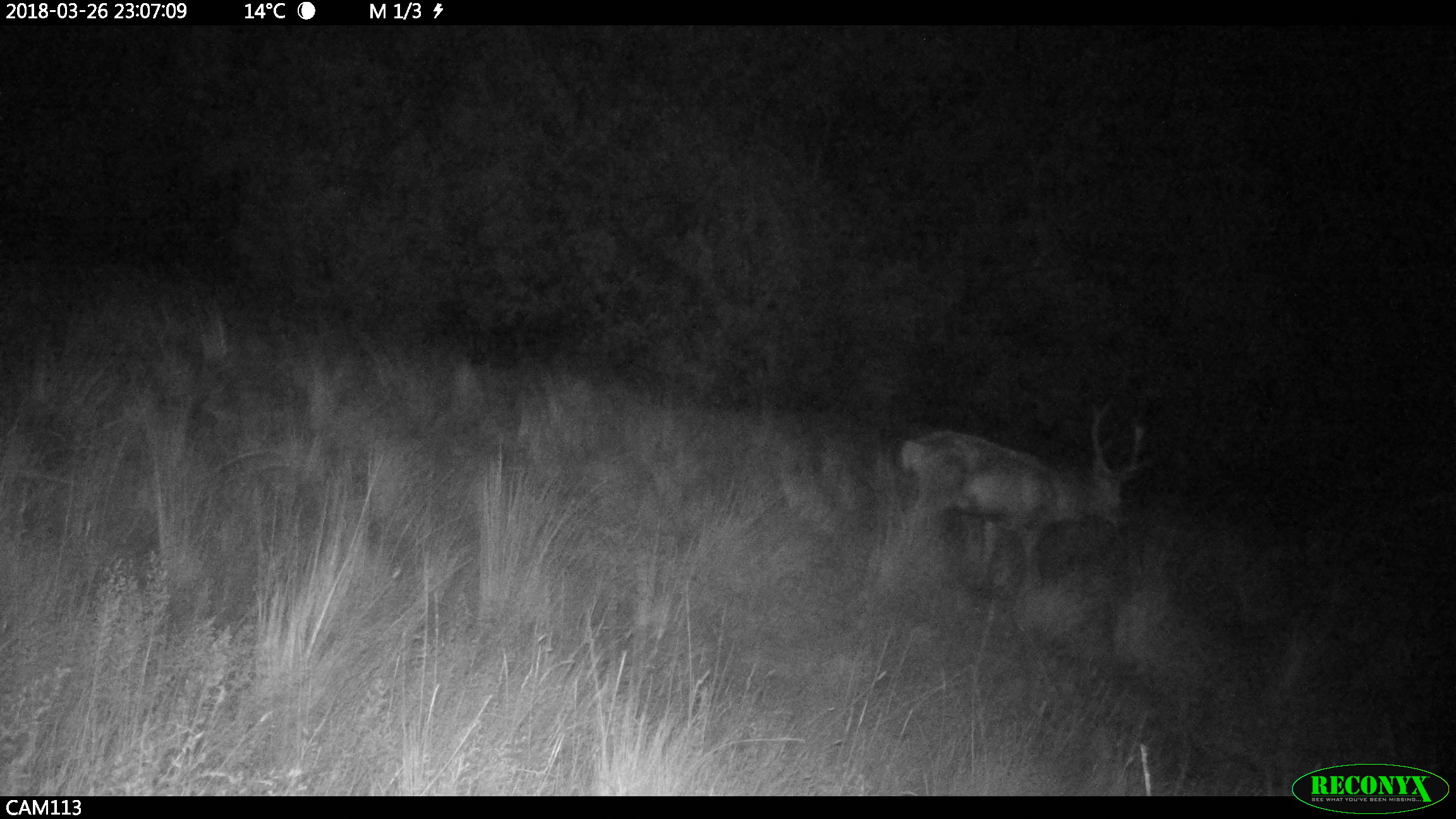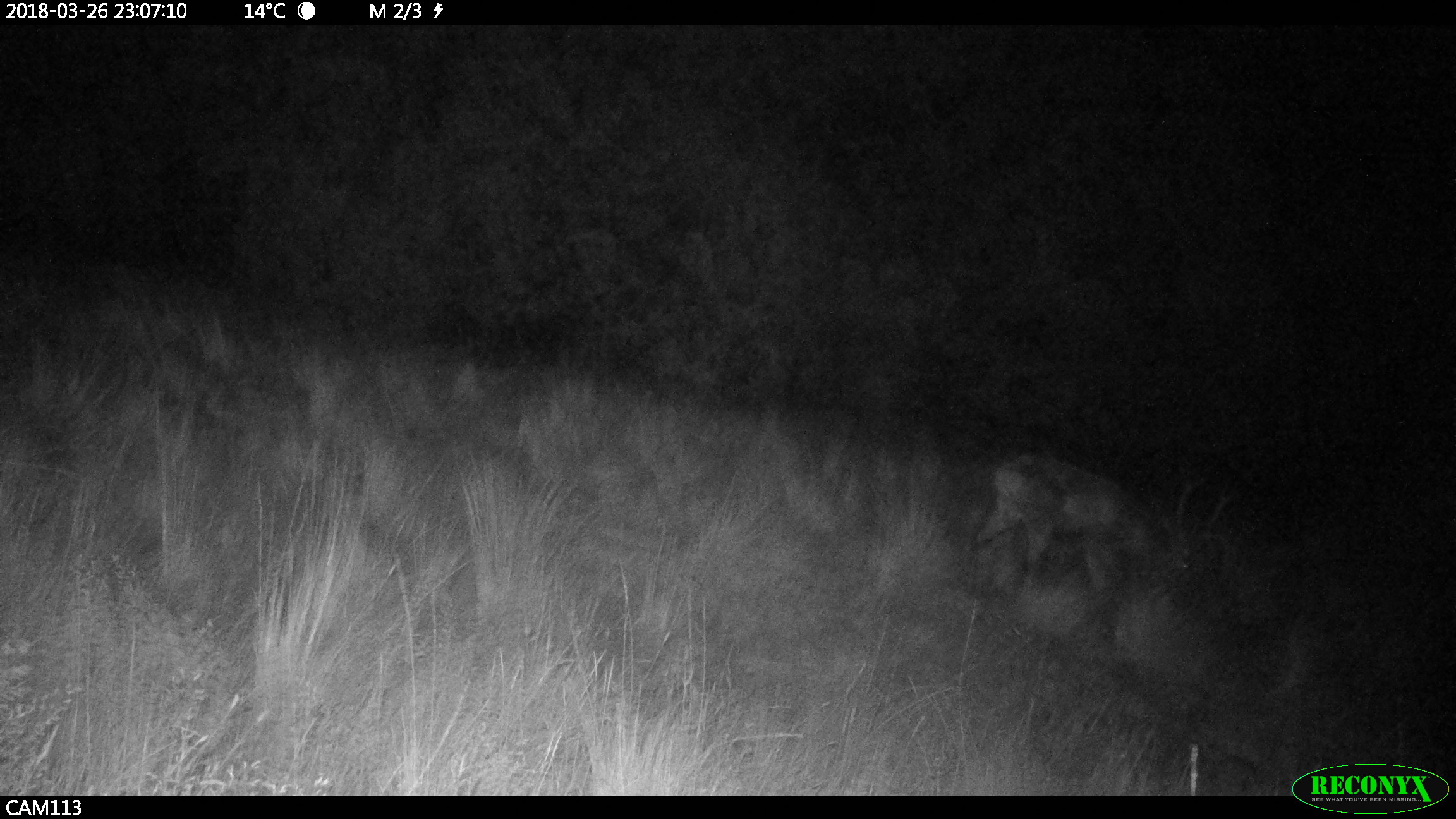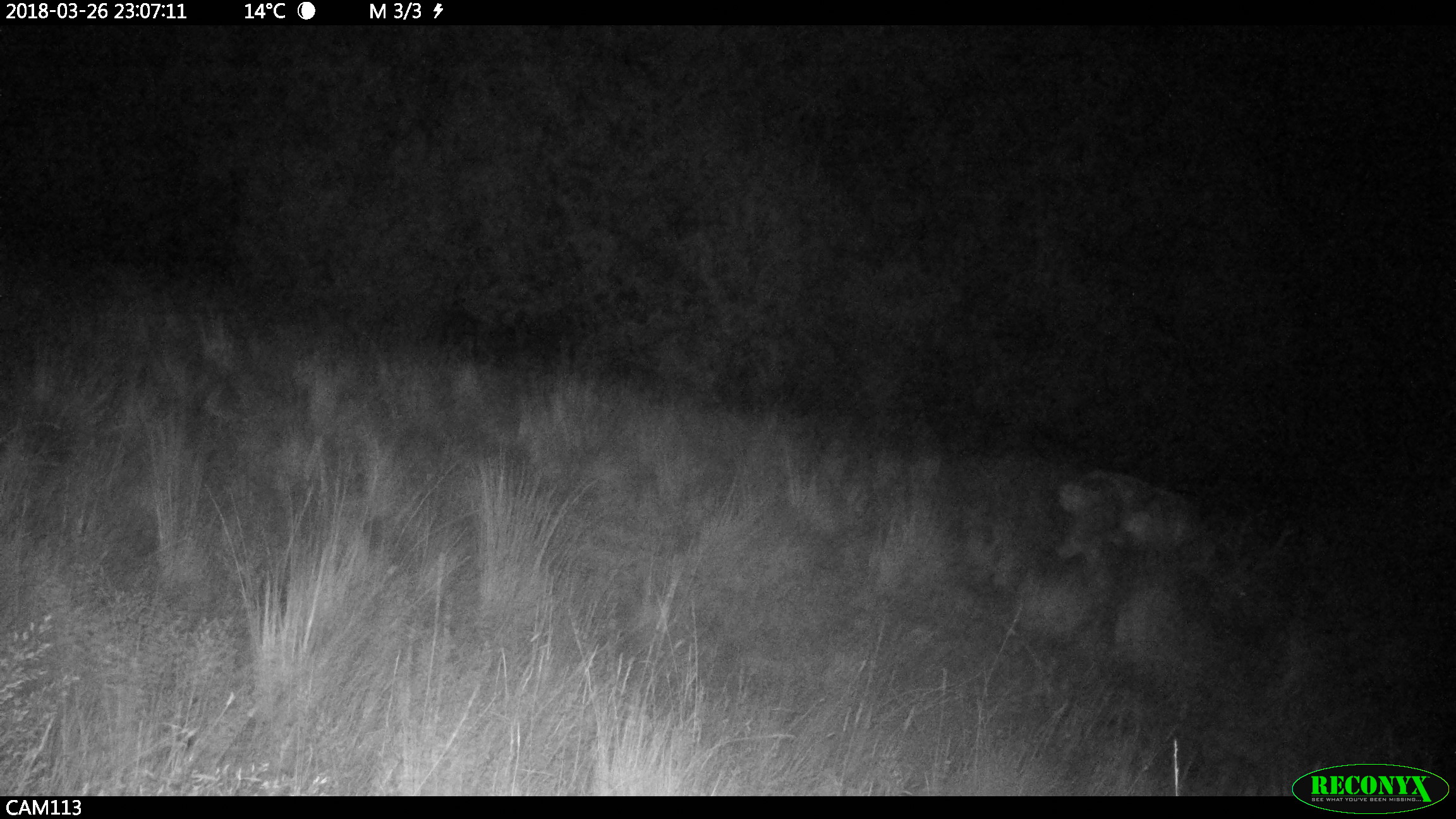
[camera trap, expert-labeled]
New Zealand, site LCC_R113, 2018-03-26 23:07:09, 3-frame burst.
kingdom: Animalia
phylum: Chordata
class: Mammalia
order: Artiodactyla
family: Cervidae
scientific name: Cervidae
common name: deer